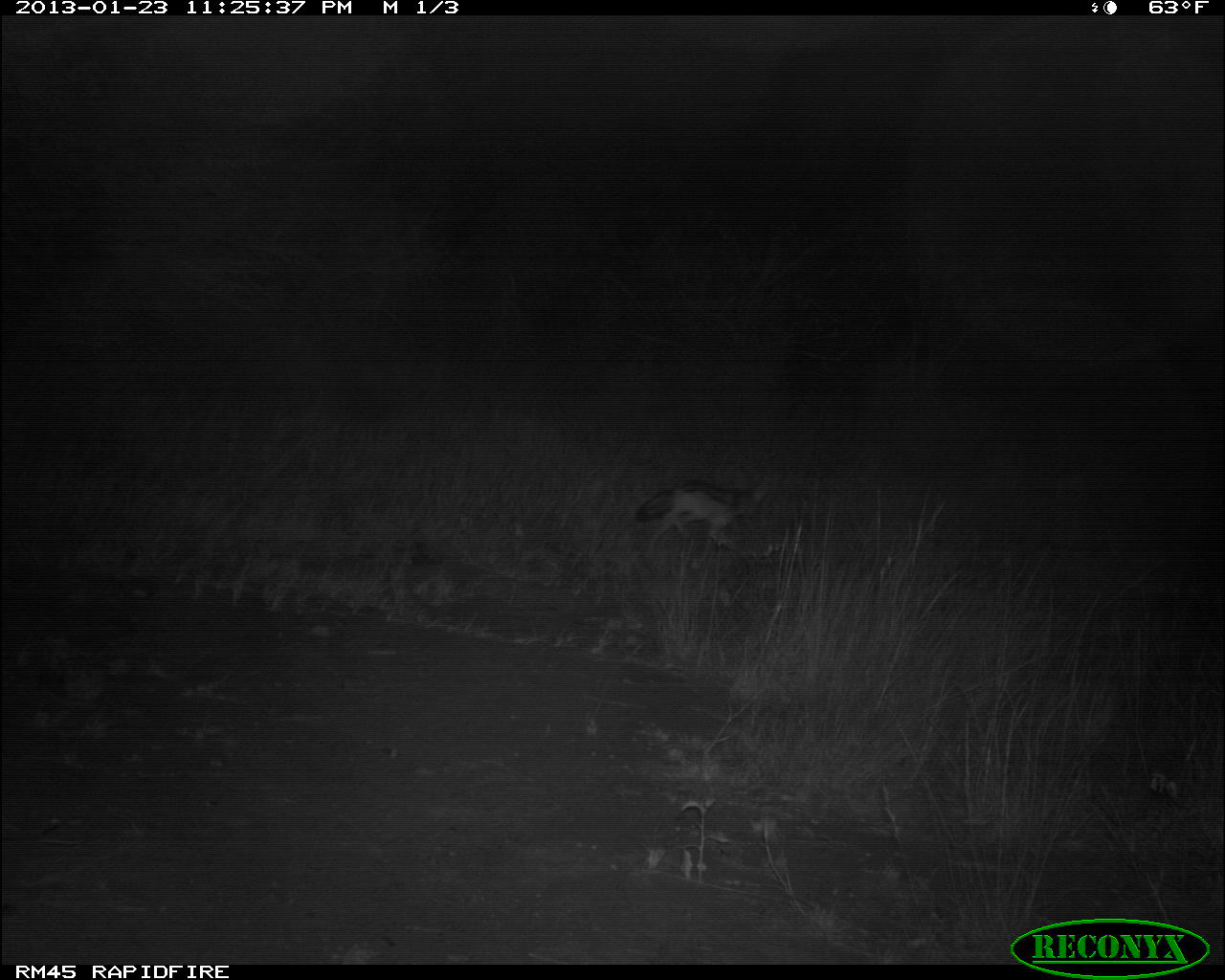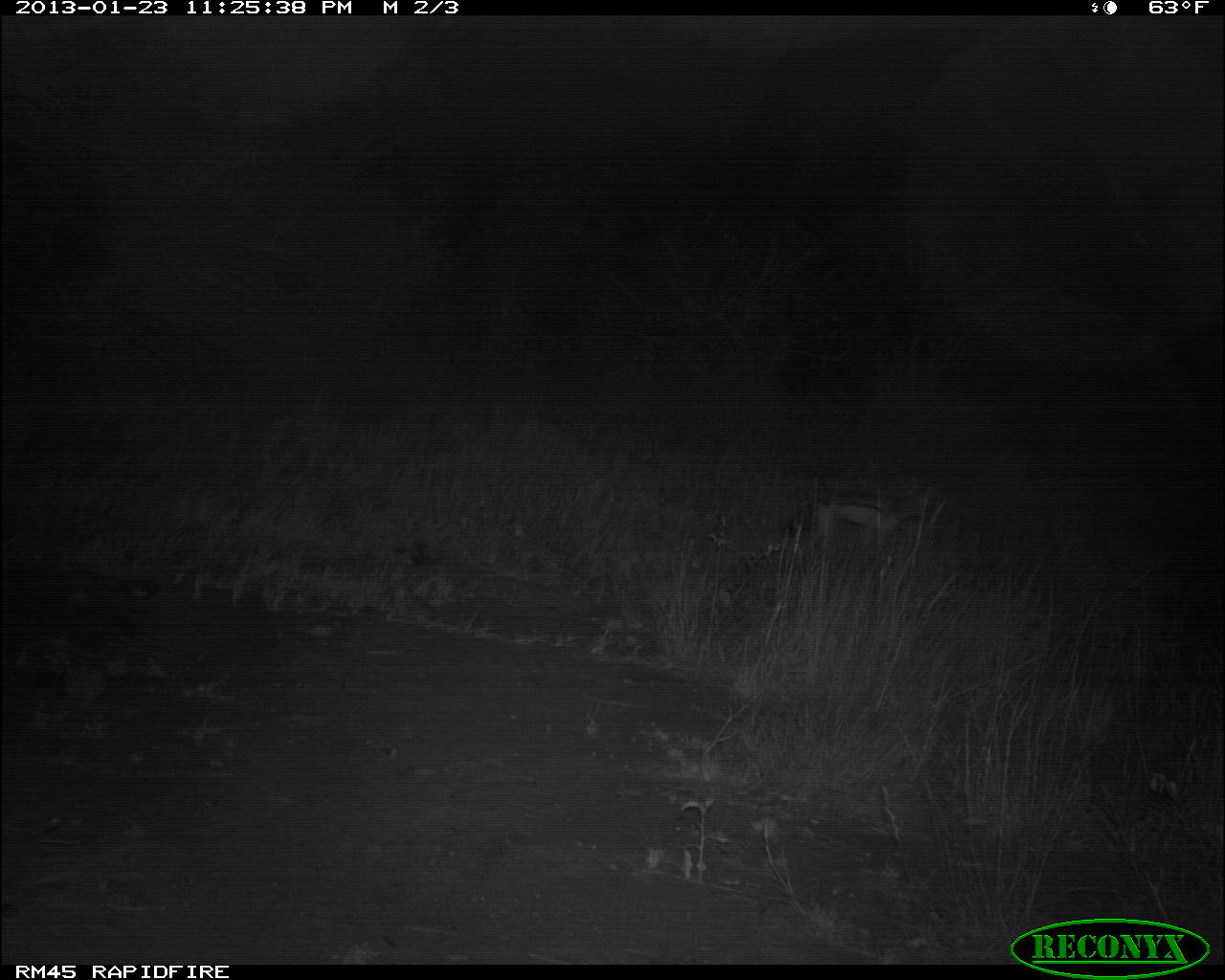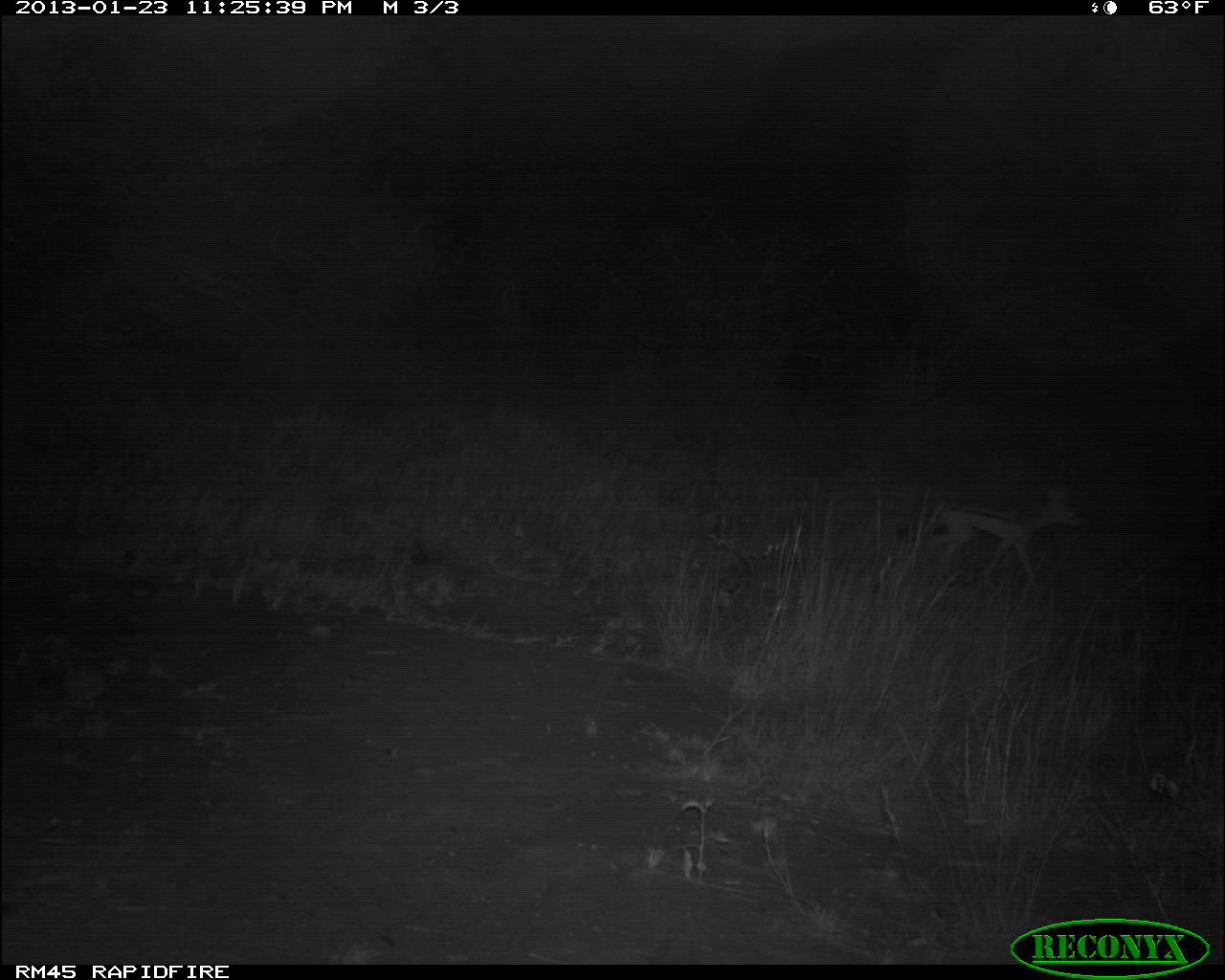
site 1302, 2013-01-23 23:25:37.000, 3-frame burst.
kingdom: Animalia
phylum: Chordata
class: Mammalia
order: Carnivora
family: Canidae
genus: Lupulella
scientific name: Lupulella mesomelas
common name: black-backed jackal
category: canis mesomelas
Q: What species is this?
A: Canis mesomelas (black-backed jackal) (Lupulella mesomelas).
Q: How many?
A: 1.